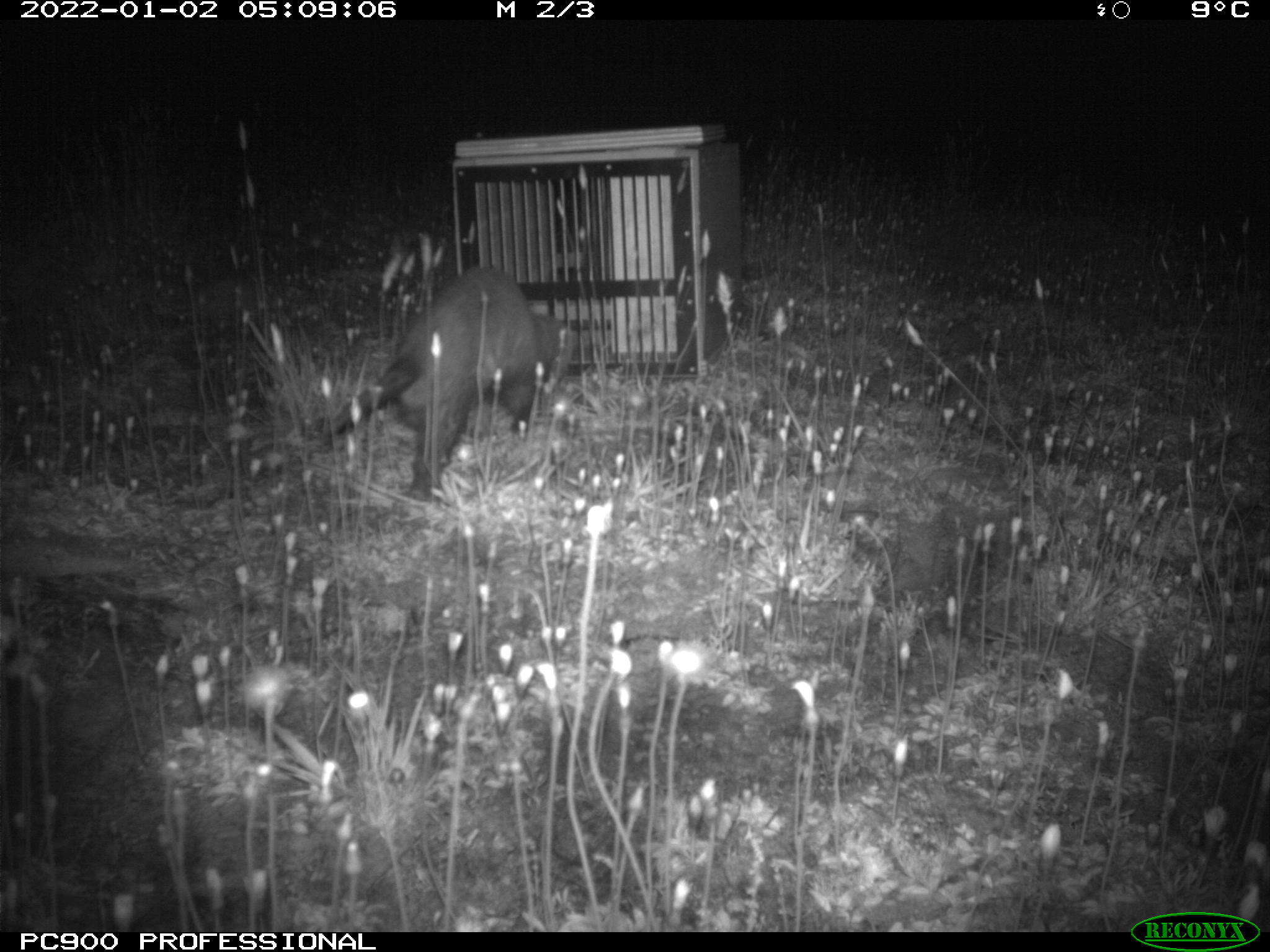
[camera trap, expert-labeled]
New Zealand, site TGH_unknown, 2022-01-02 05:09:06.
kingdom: Animalia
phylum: Chordata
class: Mammalia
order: Carnivora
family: Mustelidae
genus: Mustela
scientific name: Mustela furo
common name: ferret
Ferret (Mustela furo).